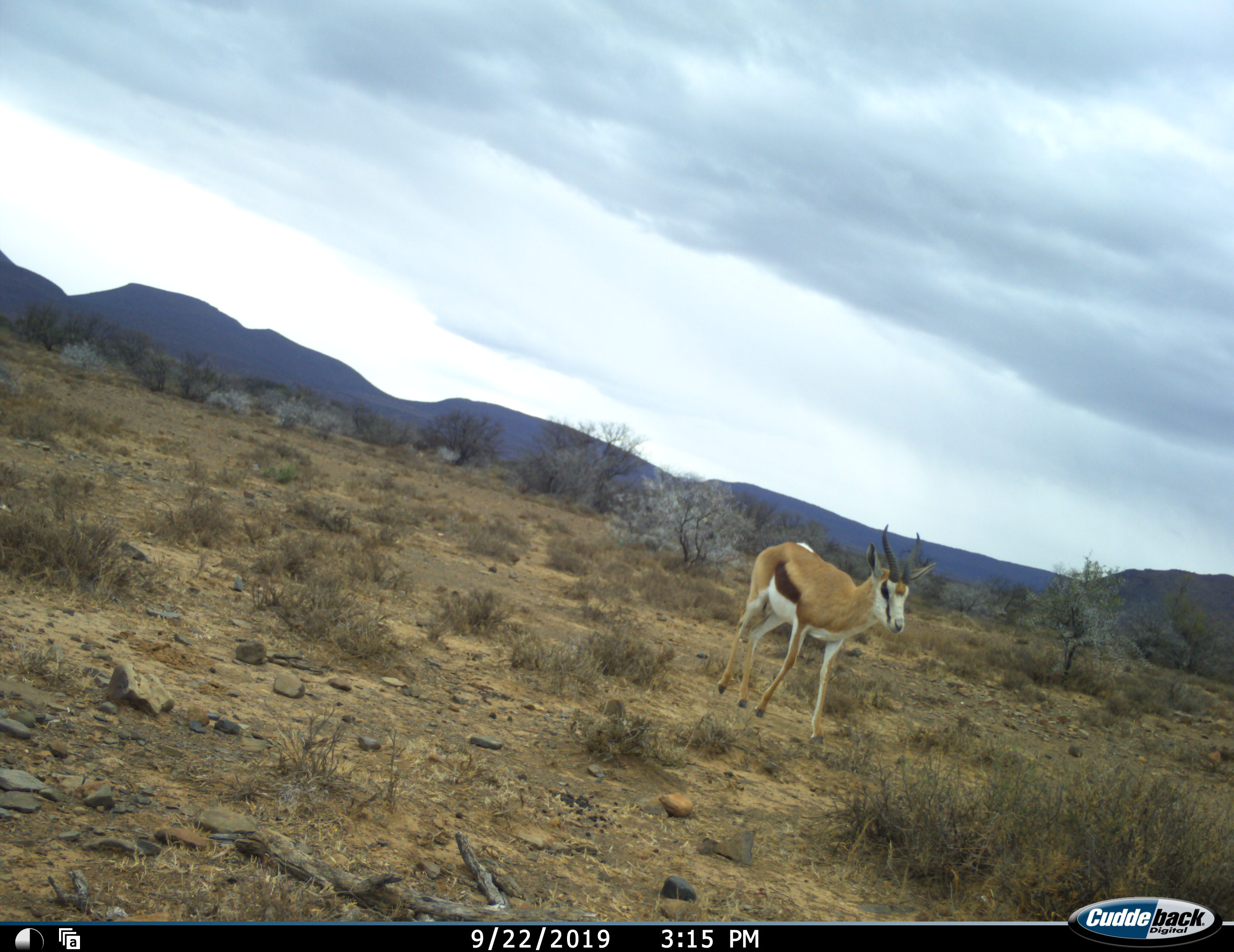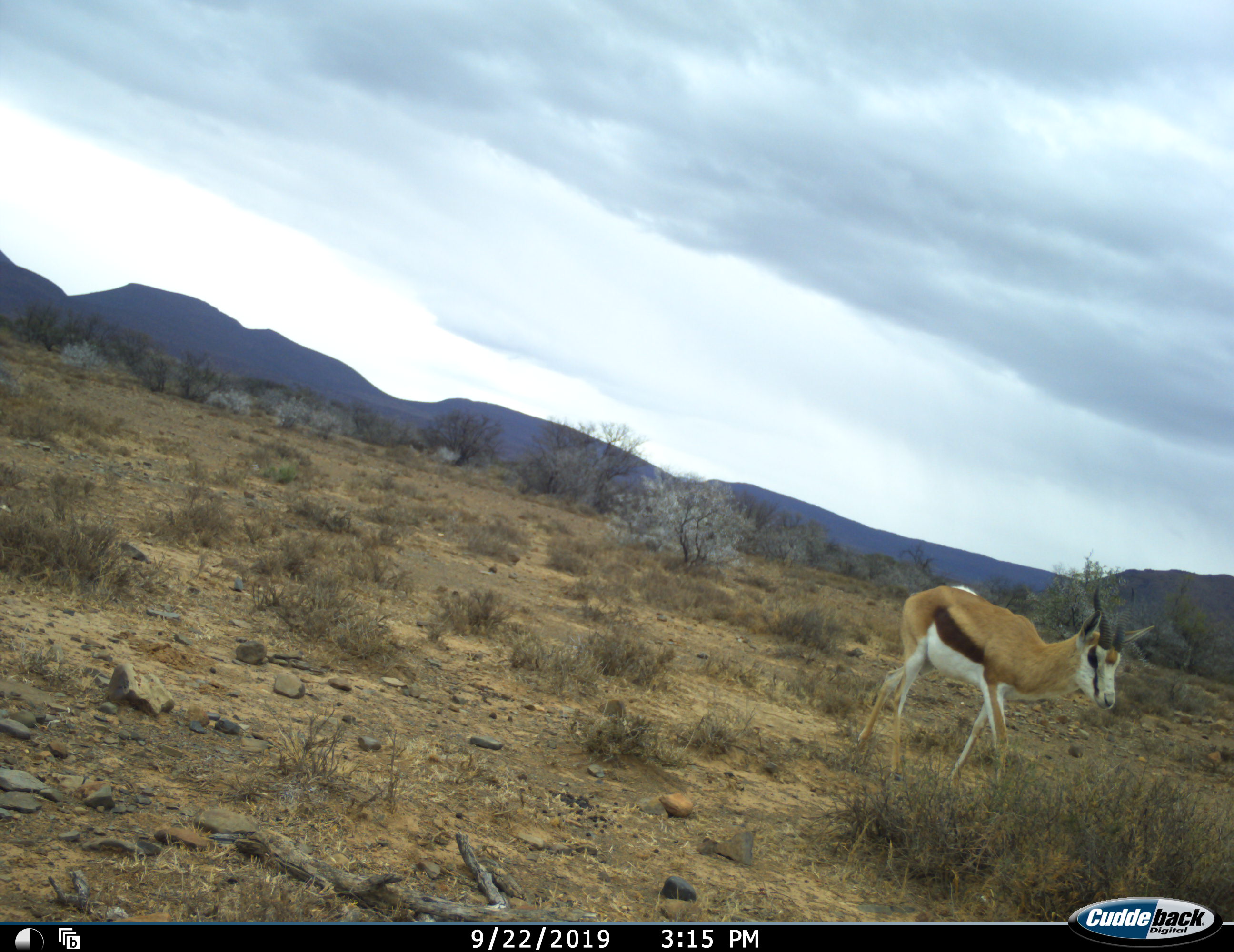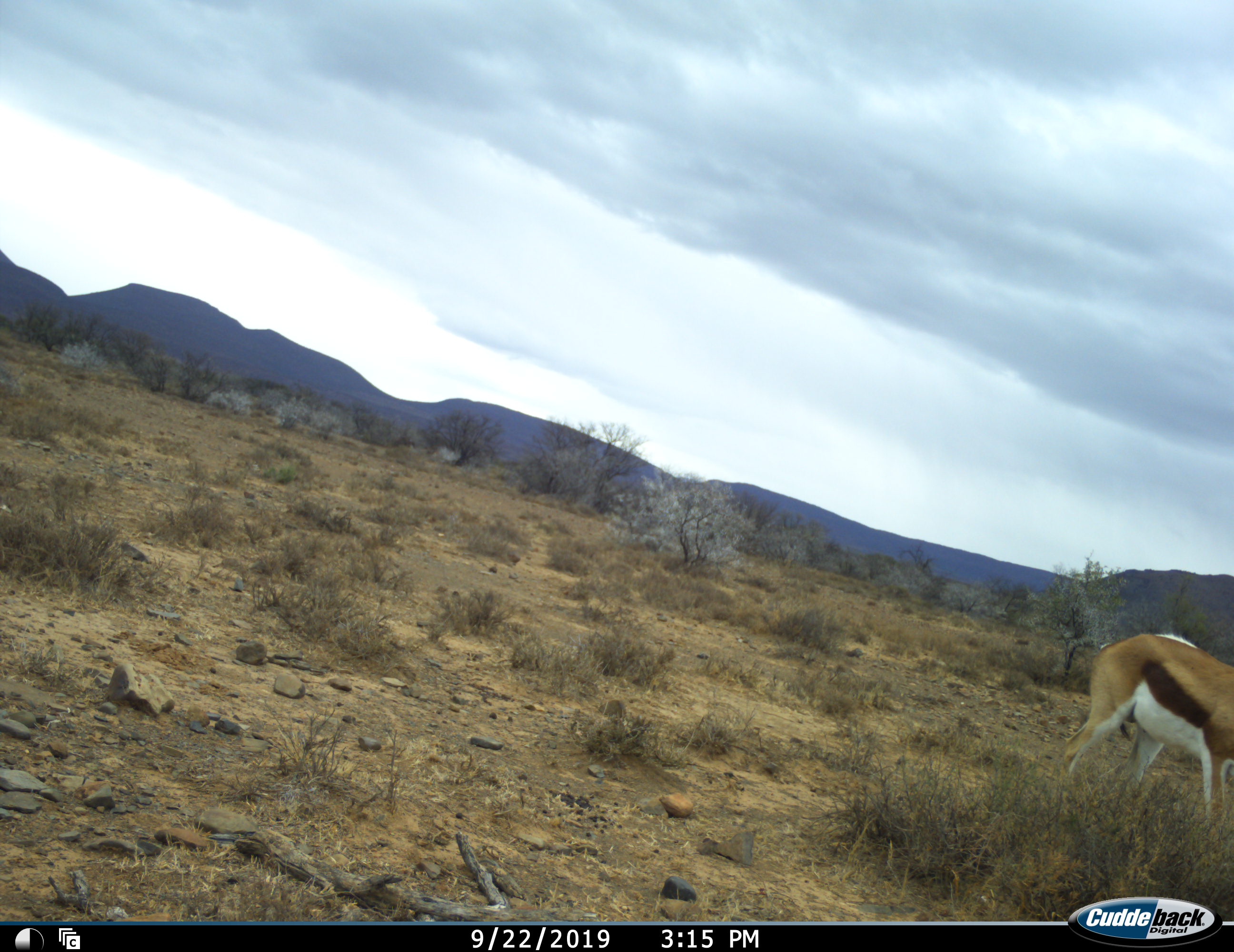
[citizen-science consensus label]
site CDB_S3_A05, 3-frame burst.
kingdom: Animalia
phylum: Chordata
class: Mammalia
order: Artiodactyla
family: Bovidae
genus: Antidorcas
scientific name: Antidorcas marsupialis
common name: springbok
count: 1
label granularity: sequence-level